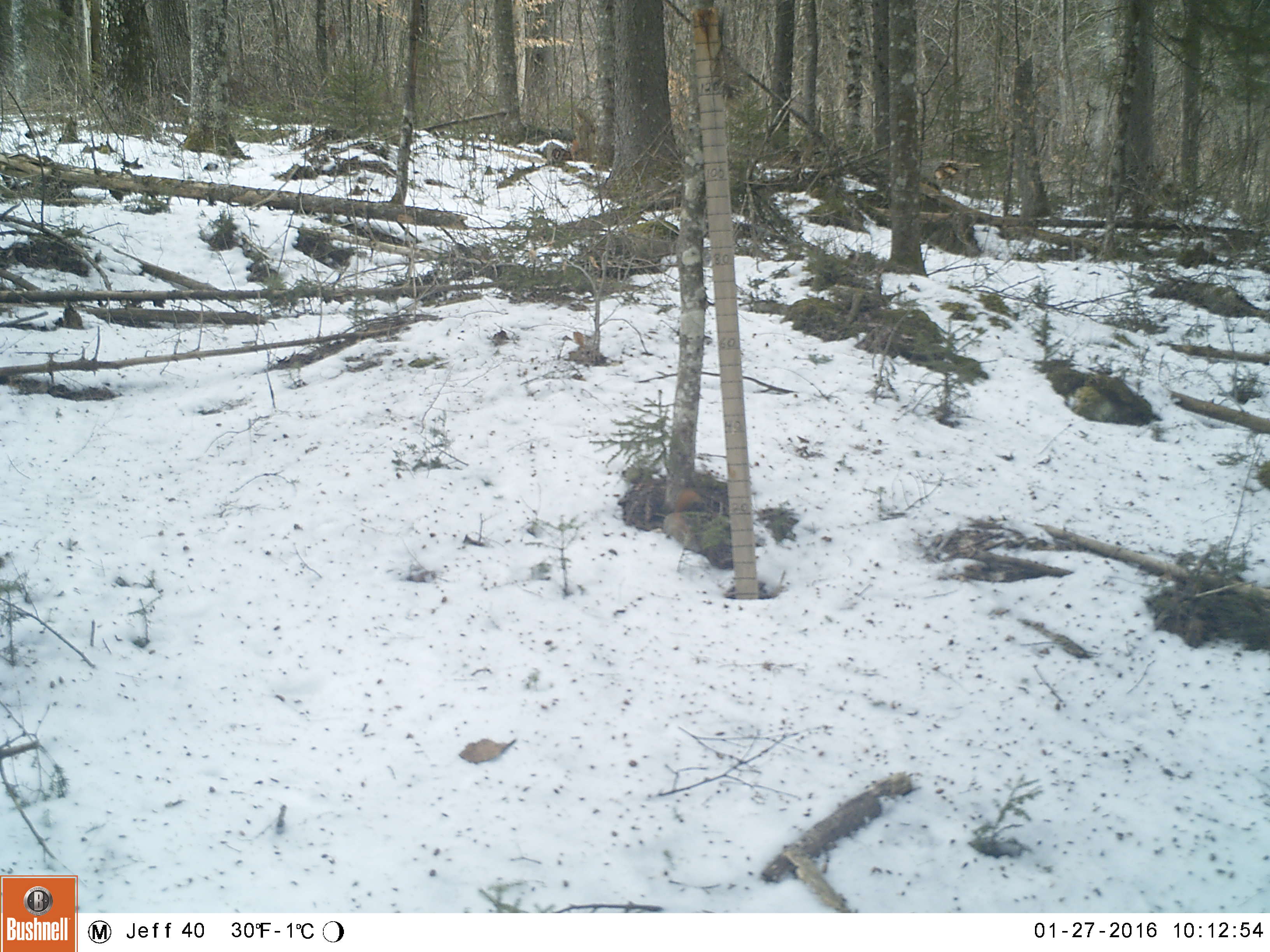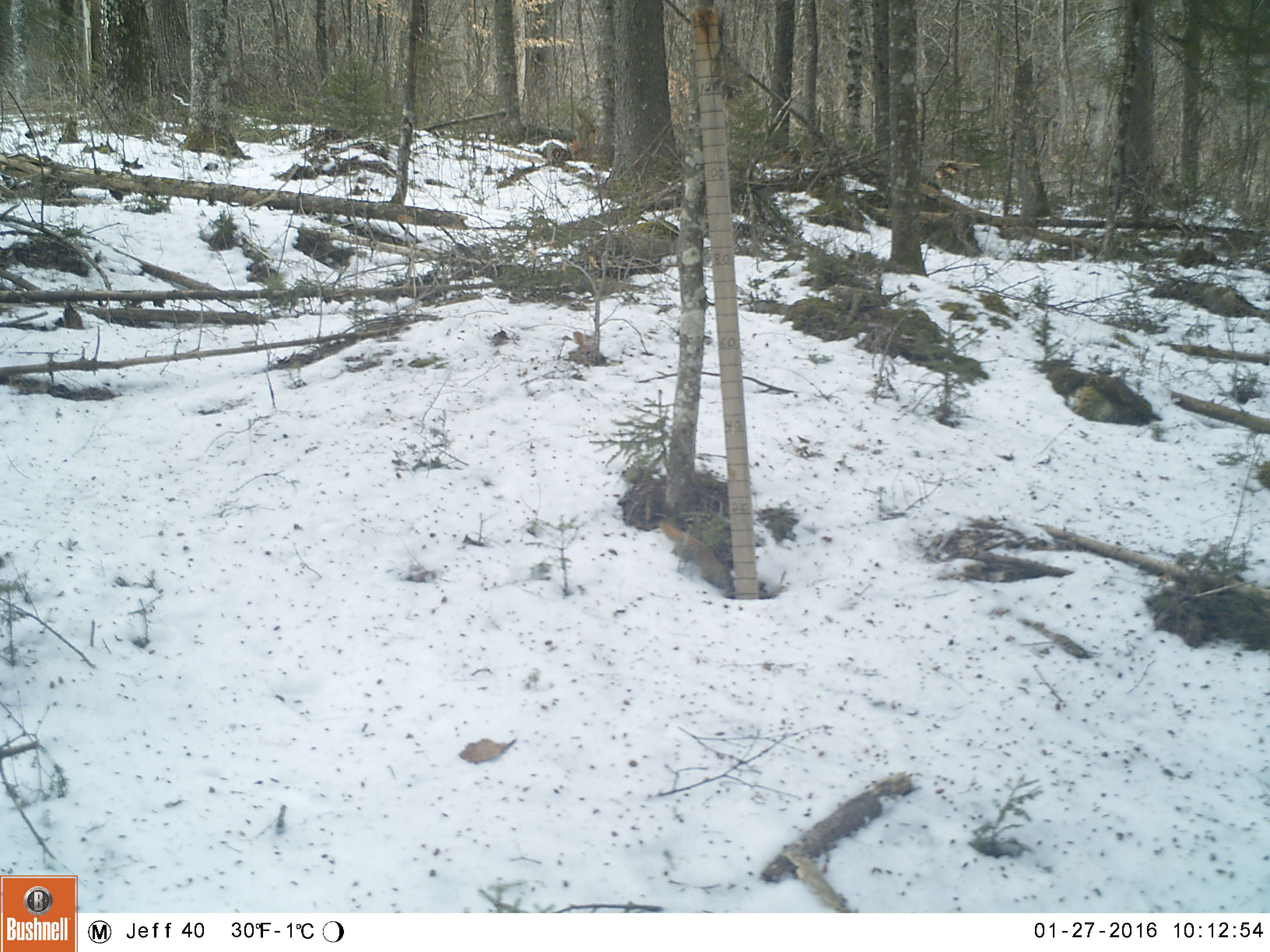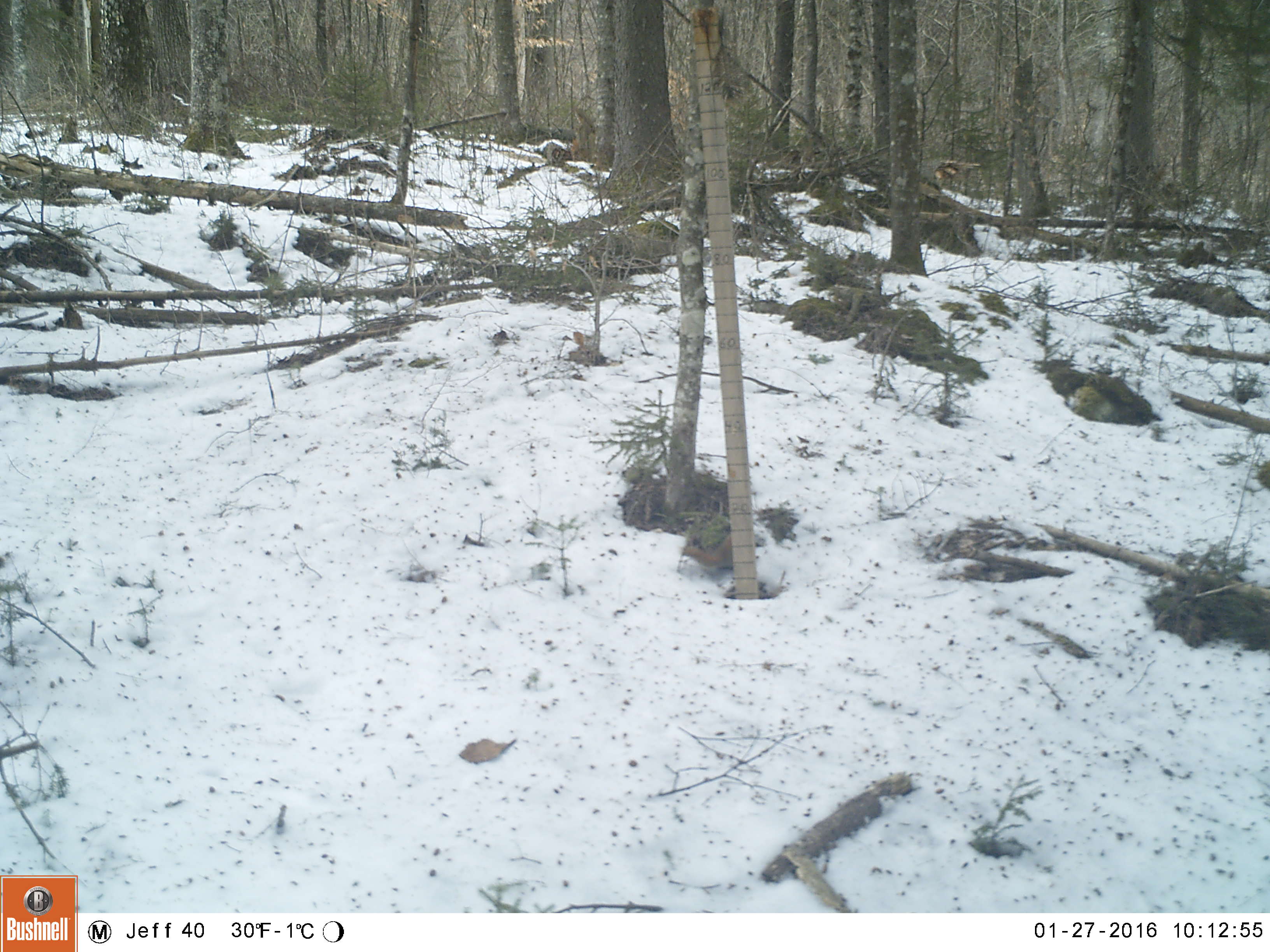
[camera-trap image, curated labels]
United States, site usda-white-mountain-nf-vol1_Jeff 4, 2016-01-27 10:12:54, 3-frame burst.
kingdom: Animalia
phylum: Chordata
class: Mammalia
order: Rodentia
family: Sciuridae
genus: Tamiasciurus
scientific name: Tamiasciurus hudsonicus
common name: red squirrel